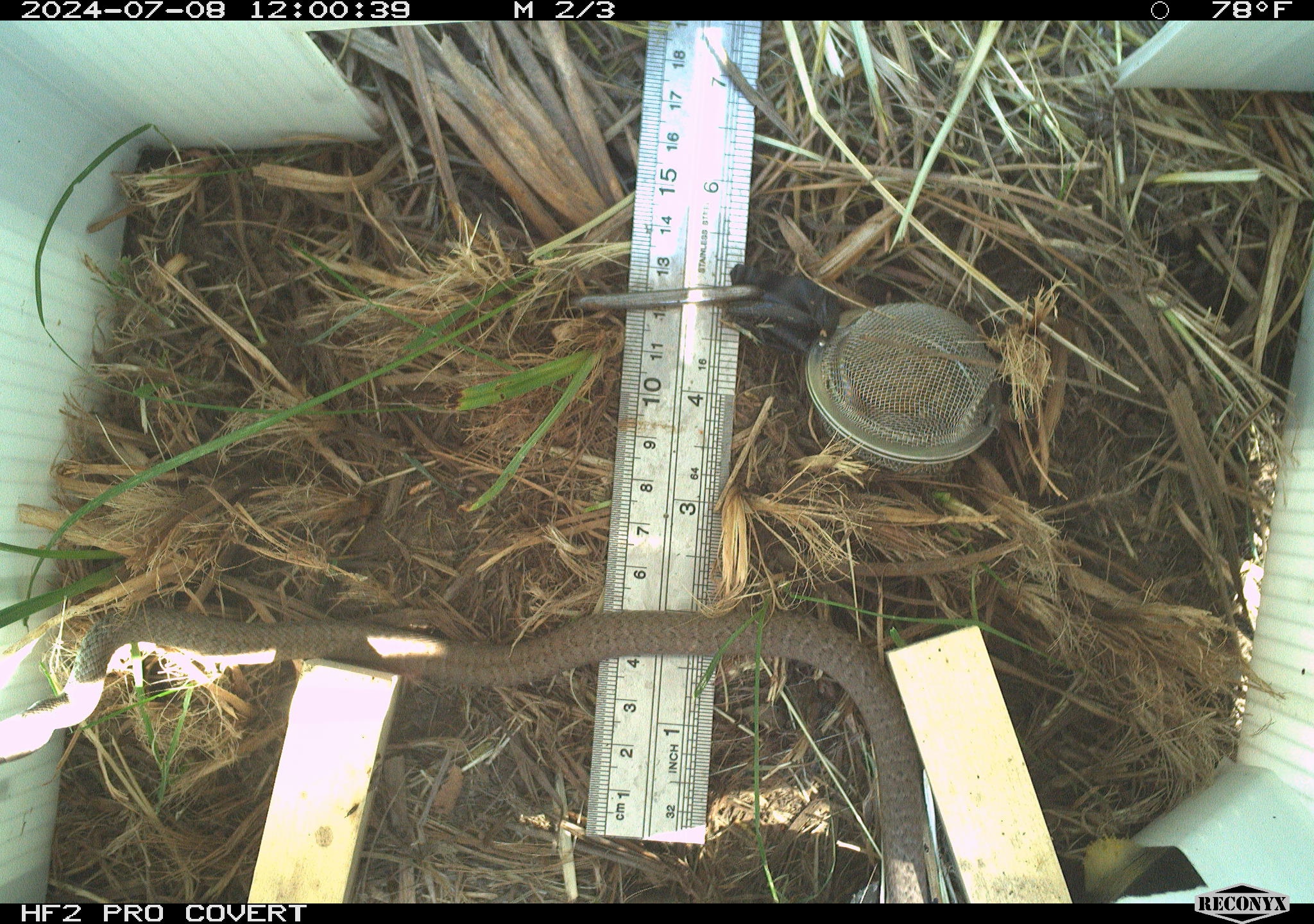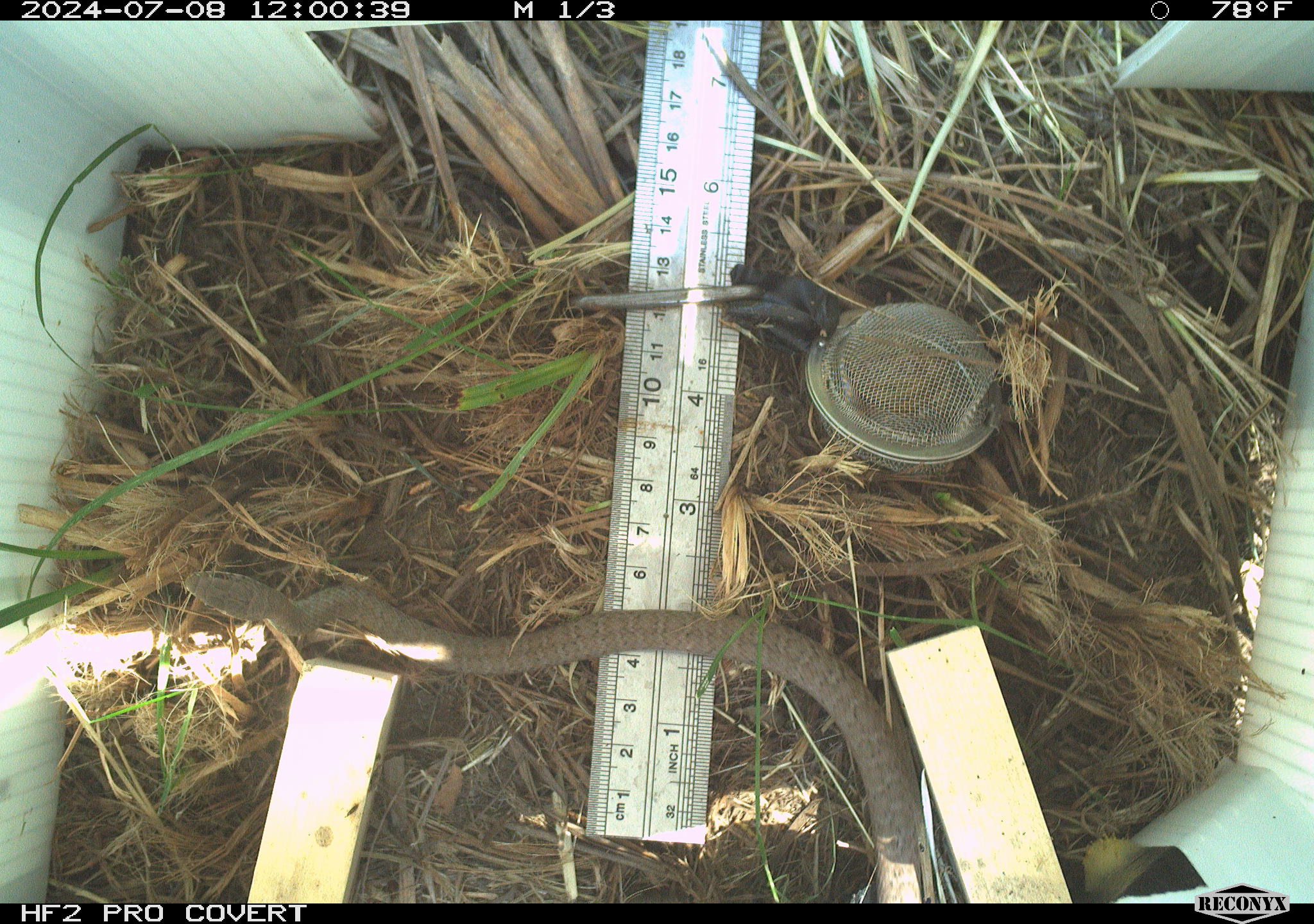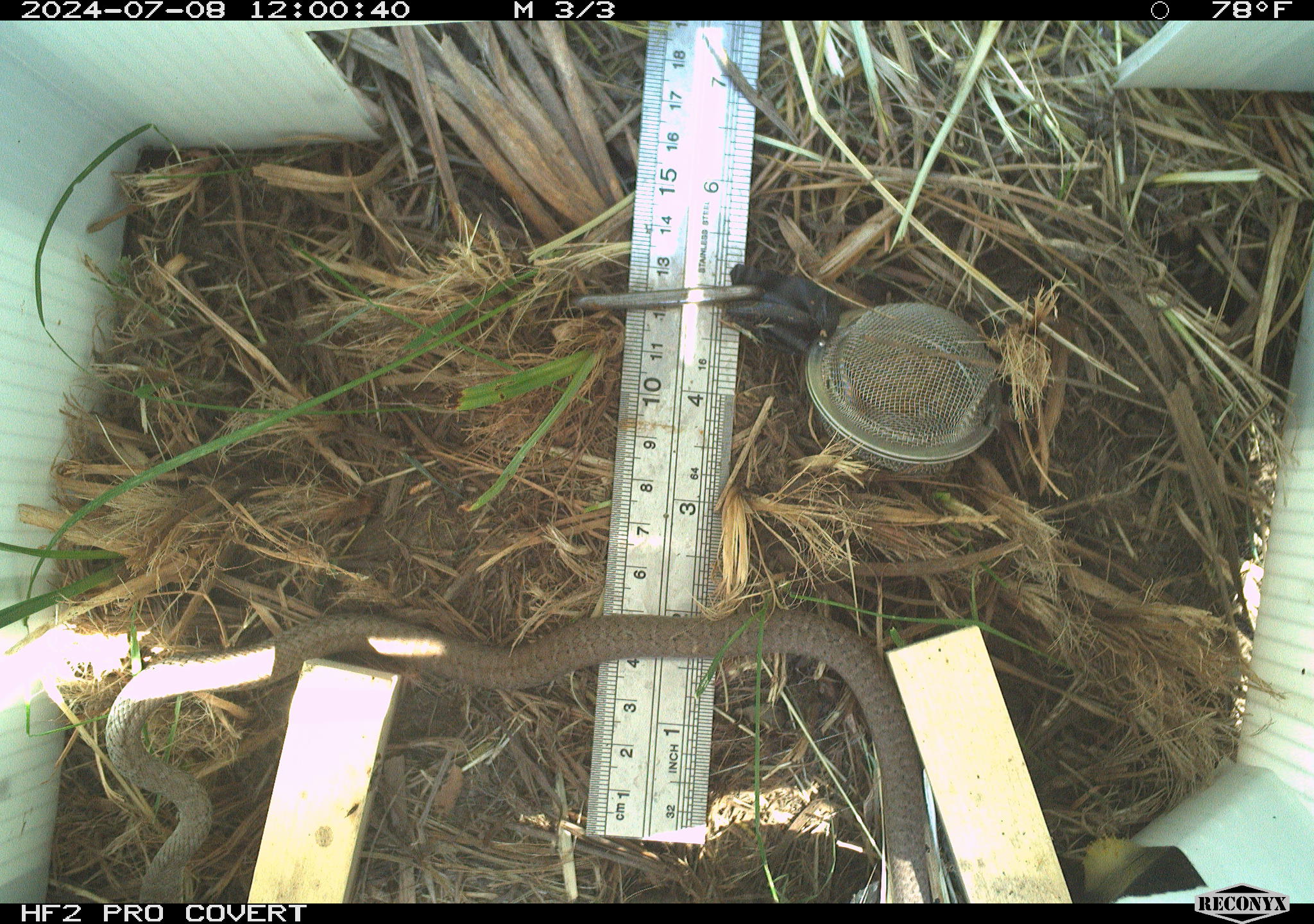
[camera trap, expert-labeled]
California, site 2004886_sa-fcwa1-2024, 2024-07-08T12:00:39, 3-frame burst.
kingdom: Animalia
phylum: Chordata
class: Reptilia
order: Squamata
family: Colubridae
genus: Coluber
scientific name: Coluber constrictor mormon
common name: western yellow-bellied racer